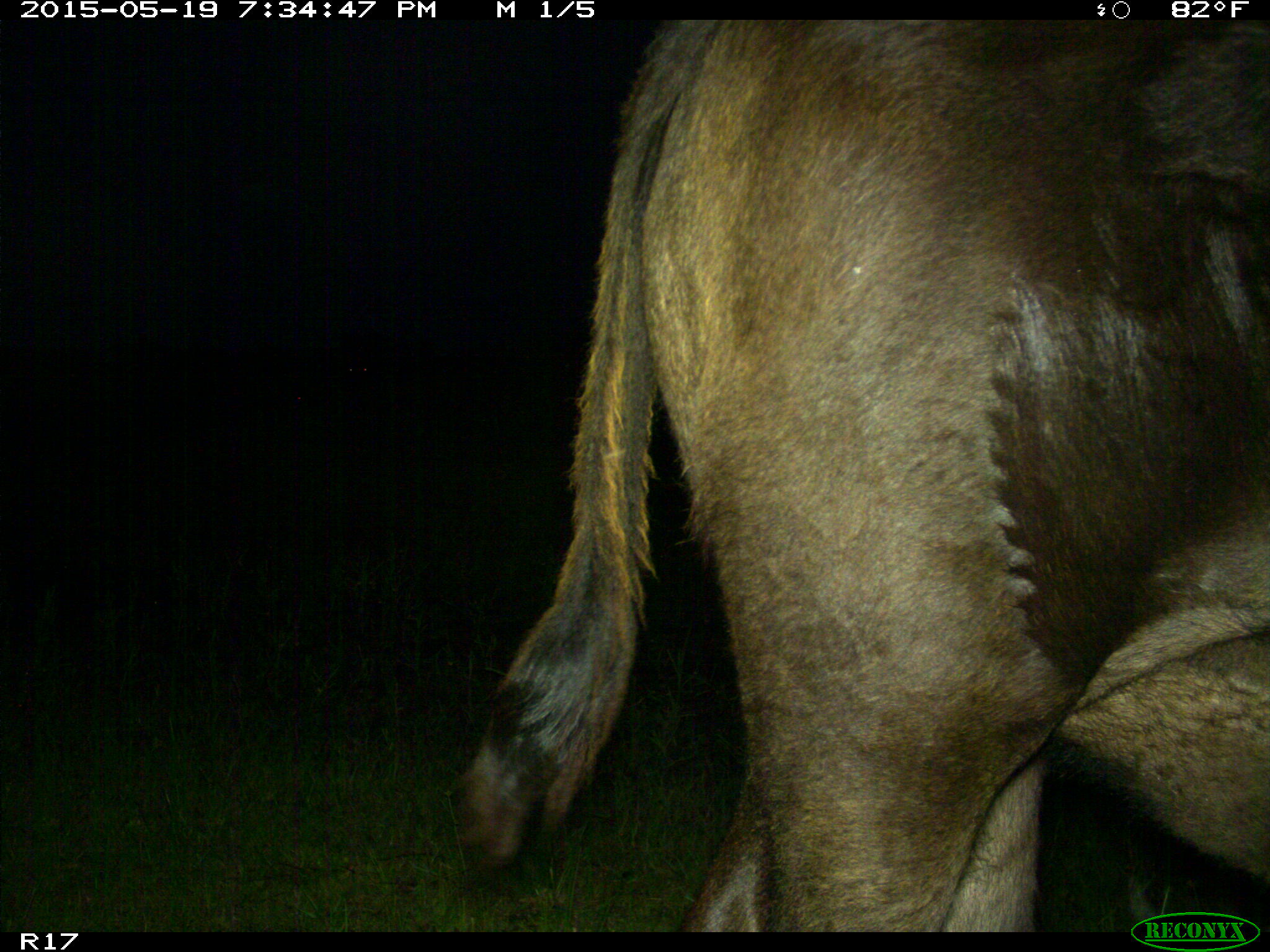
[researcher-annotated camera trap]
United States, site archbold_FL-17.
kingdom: Animalia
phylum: Chordata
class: Mammalia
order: Artiodactyla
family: Bovidae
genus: Bos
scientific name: Bos taurus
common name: domestic cow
Bos taurus (domestic cow).